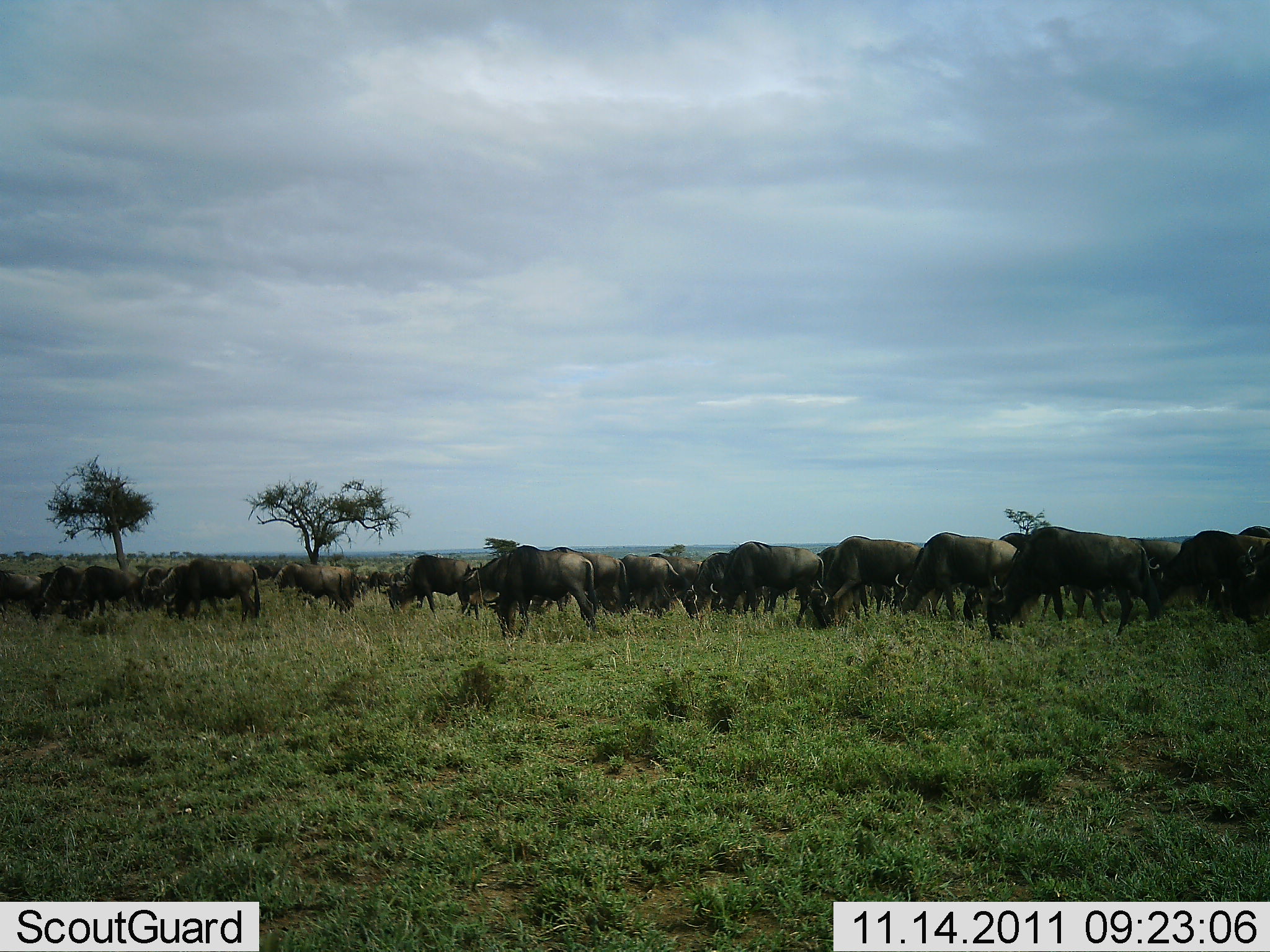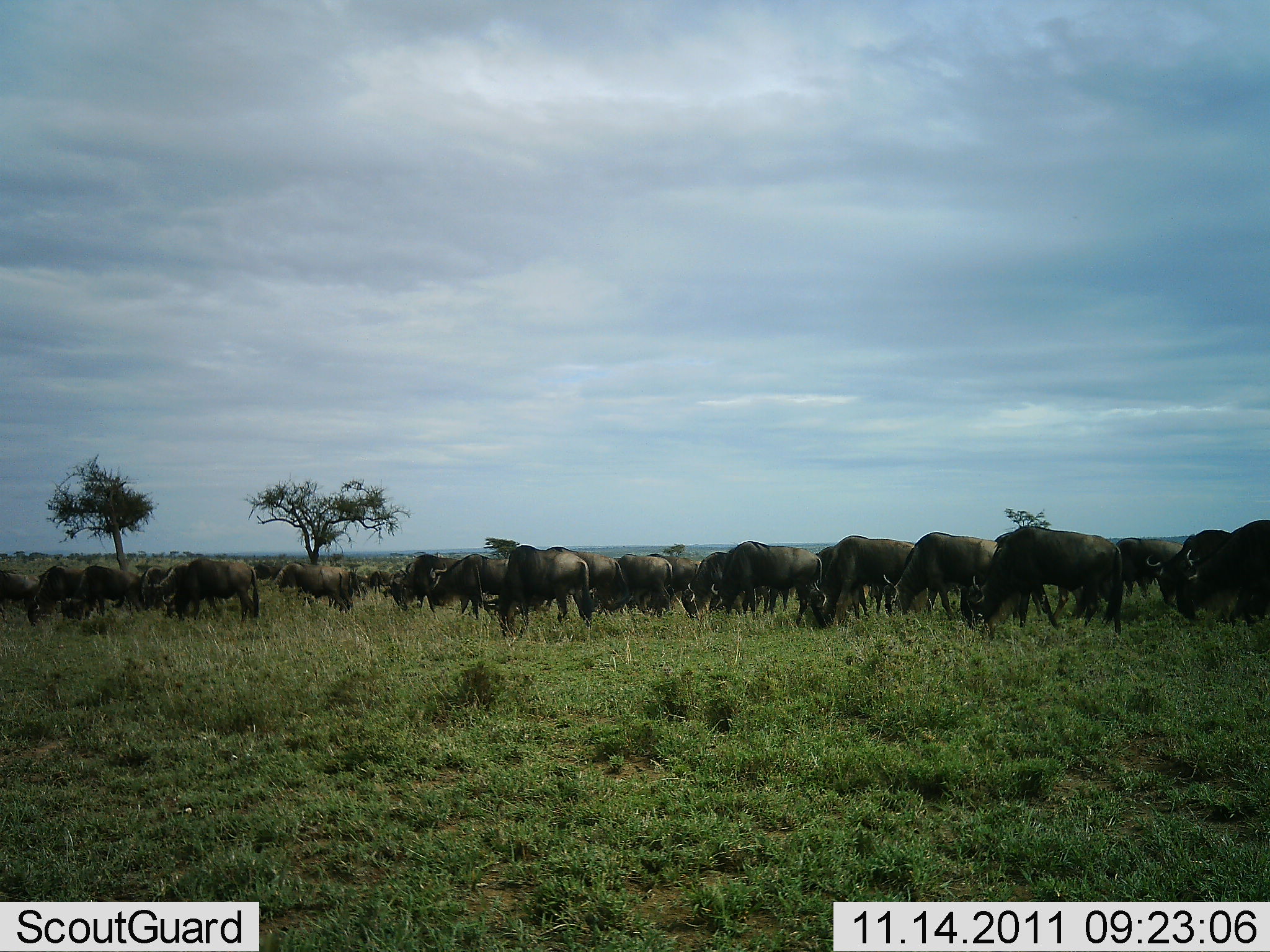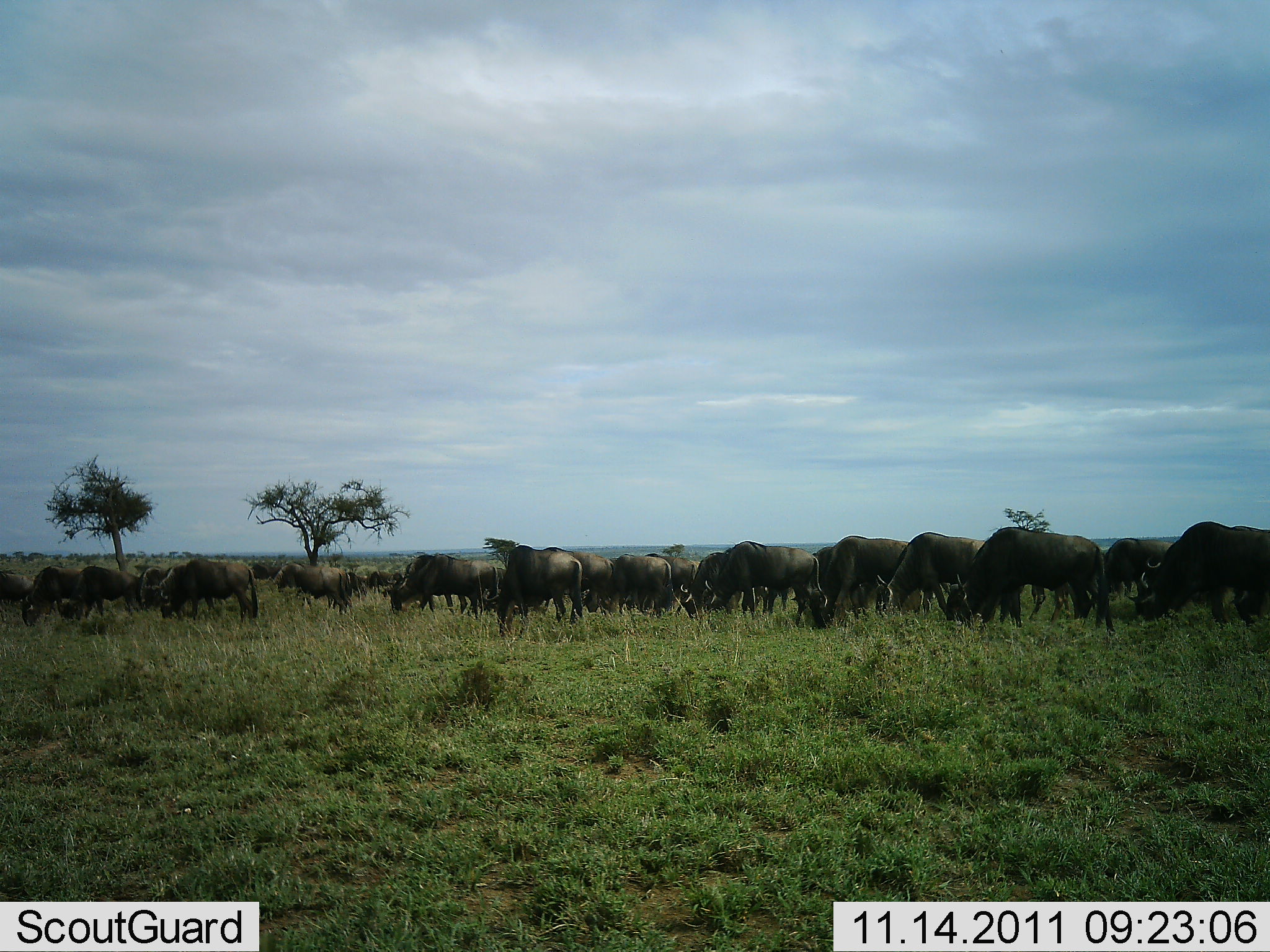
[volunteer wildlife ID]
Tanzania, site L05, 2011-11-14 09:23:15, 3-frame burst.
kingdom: Animalia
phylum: Chordata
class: Mammalia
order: Artiodactyla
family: Bovidae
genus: Connochaetes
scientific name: Connochaetes taurinus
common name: blue wildebeest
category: wildebeest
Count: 51+.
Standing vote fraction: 33%.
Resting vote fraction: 0%.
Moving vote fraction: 25%.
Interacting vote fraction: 8%.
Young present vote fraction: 0%.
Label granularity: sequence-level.